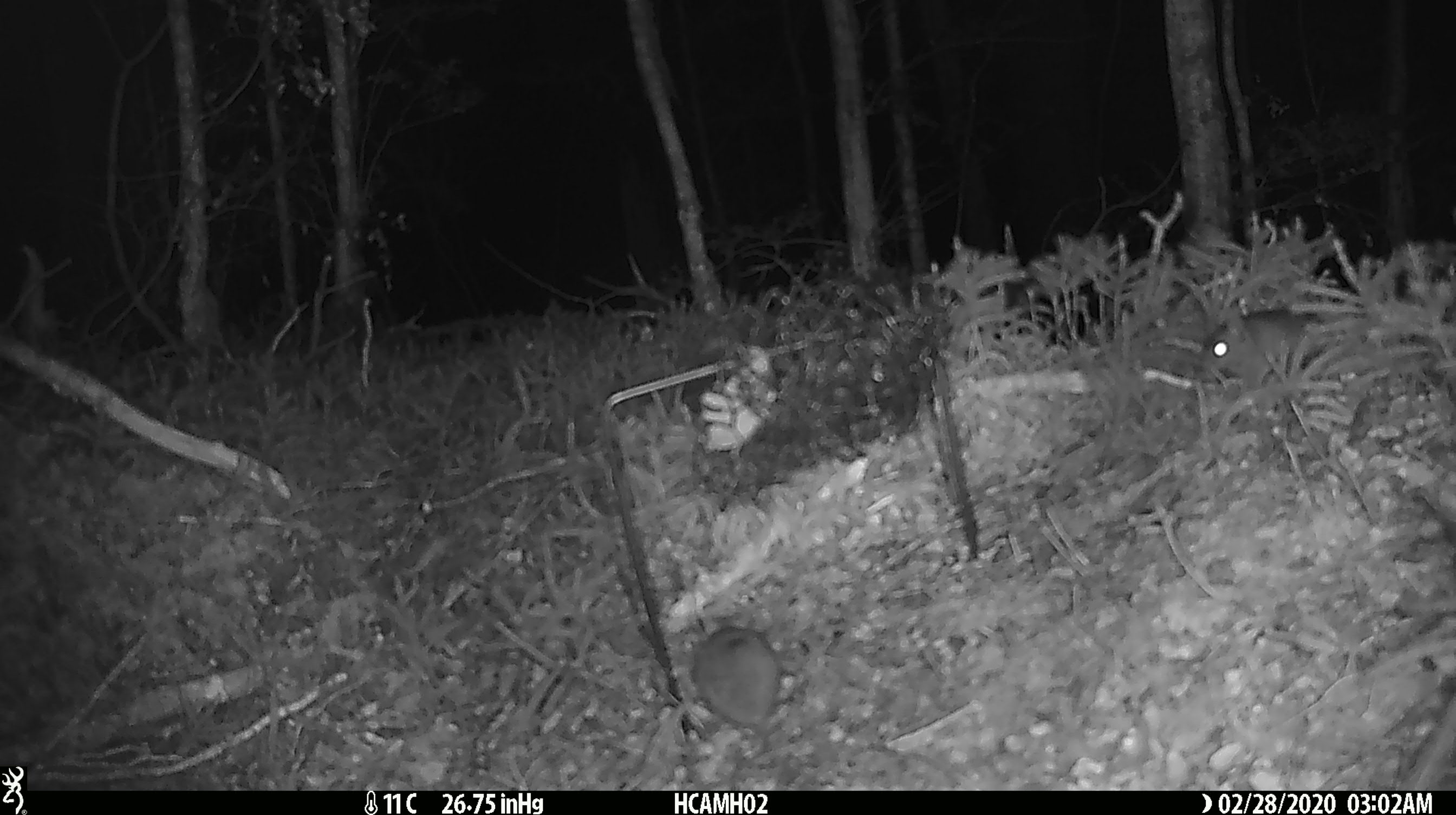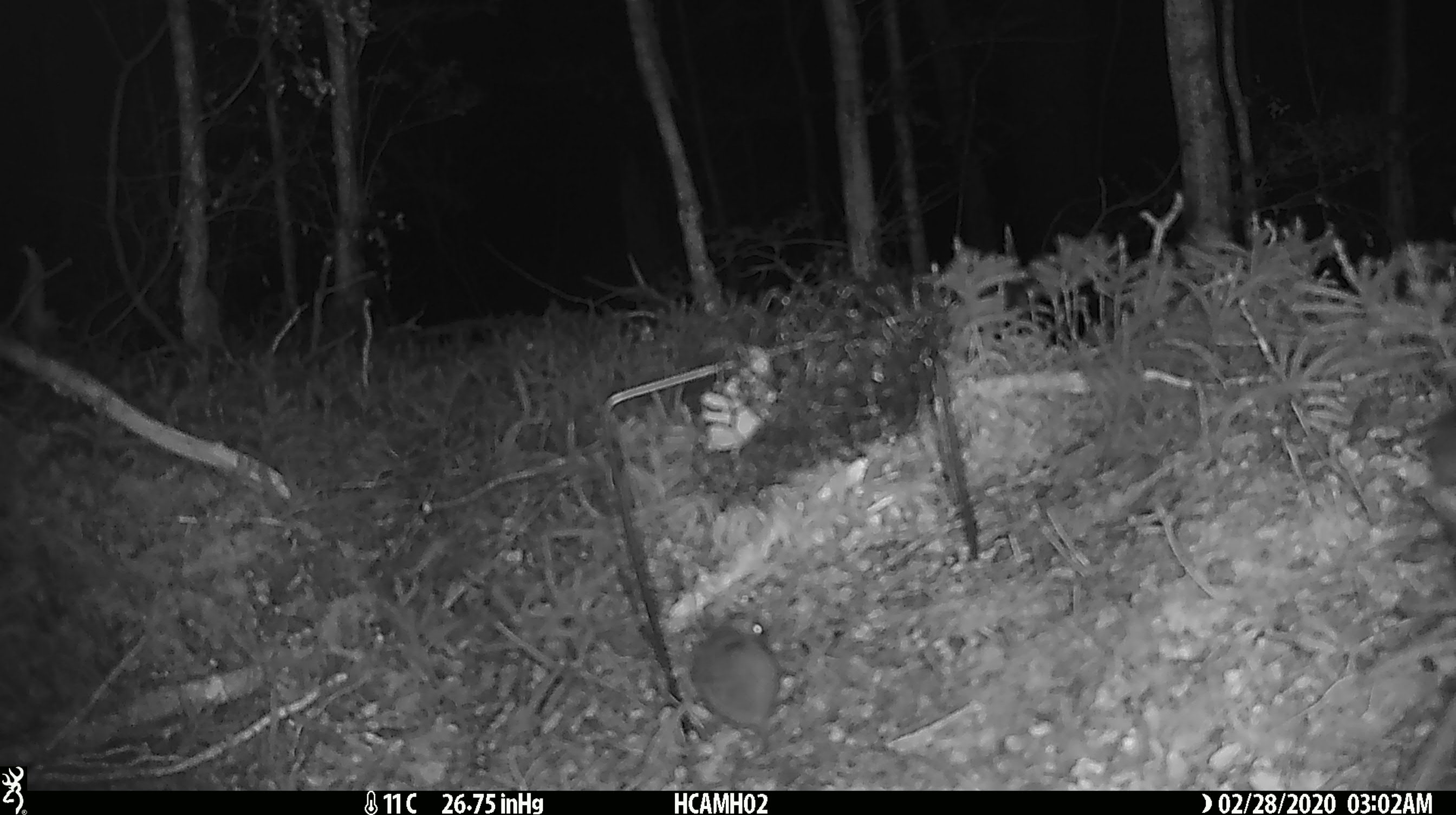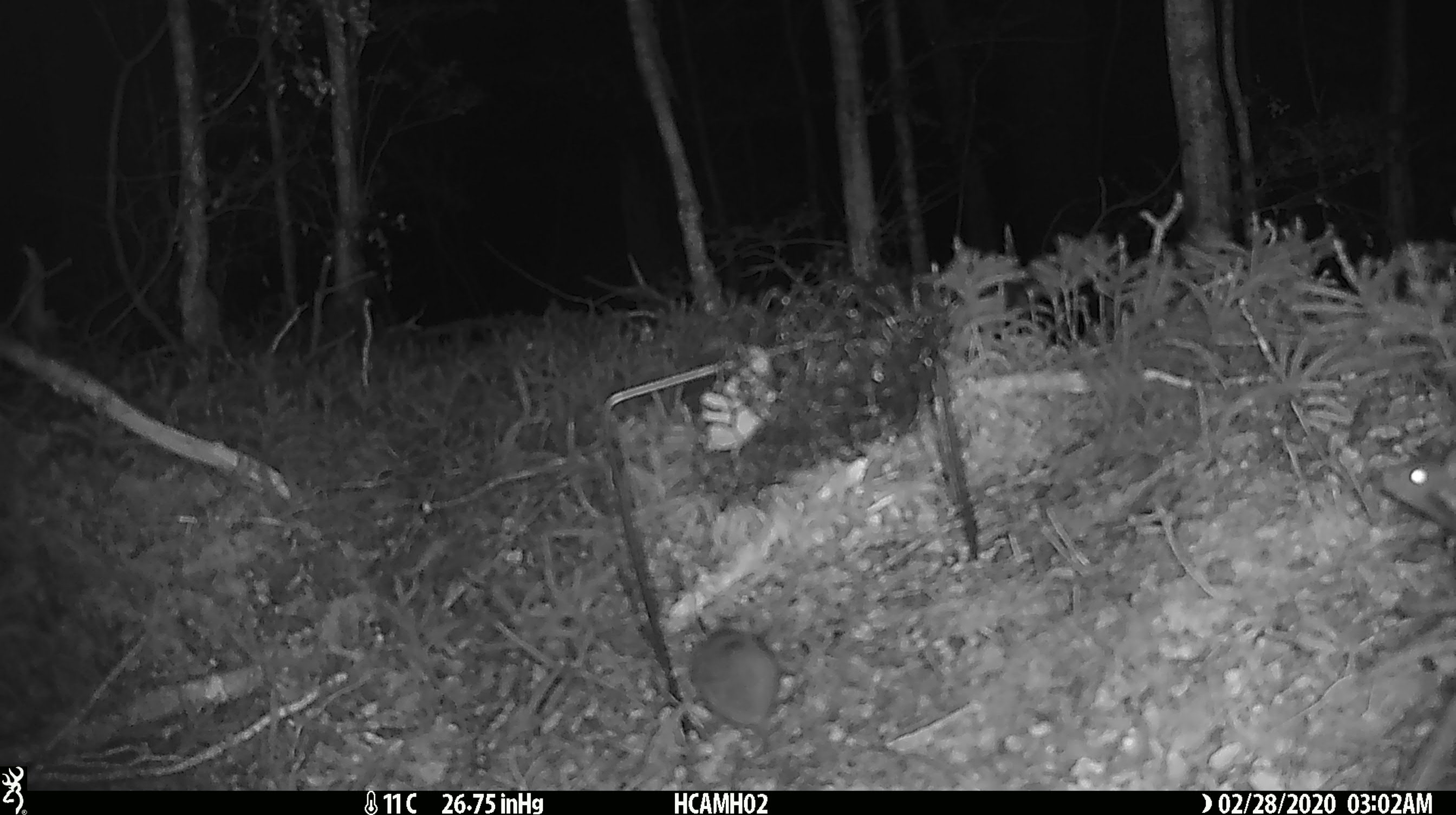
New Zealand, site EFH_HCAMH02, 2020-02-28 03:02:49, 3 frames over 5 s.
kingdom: Animalia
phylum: Chordata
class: Mammalia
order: Rodentia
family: Muridae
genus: Mus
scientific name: Mus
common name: mouse